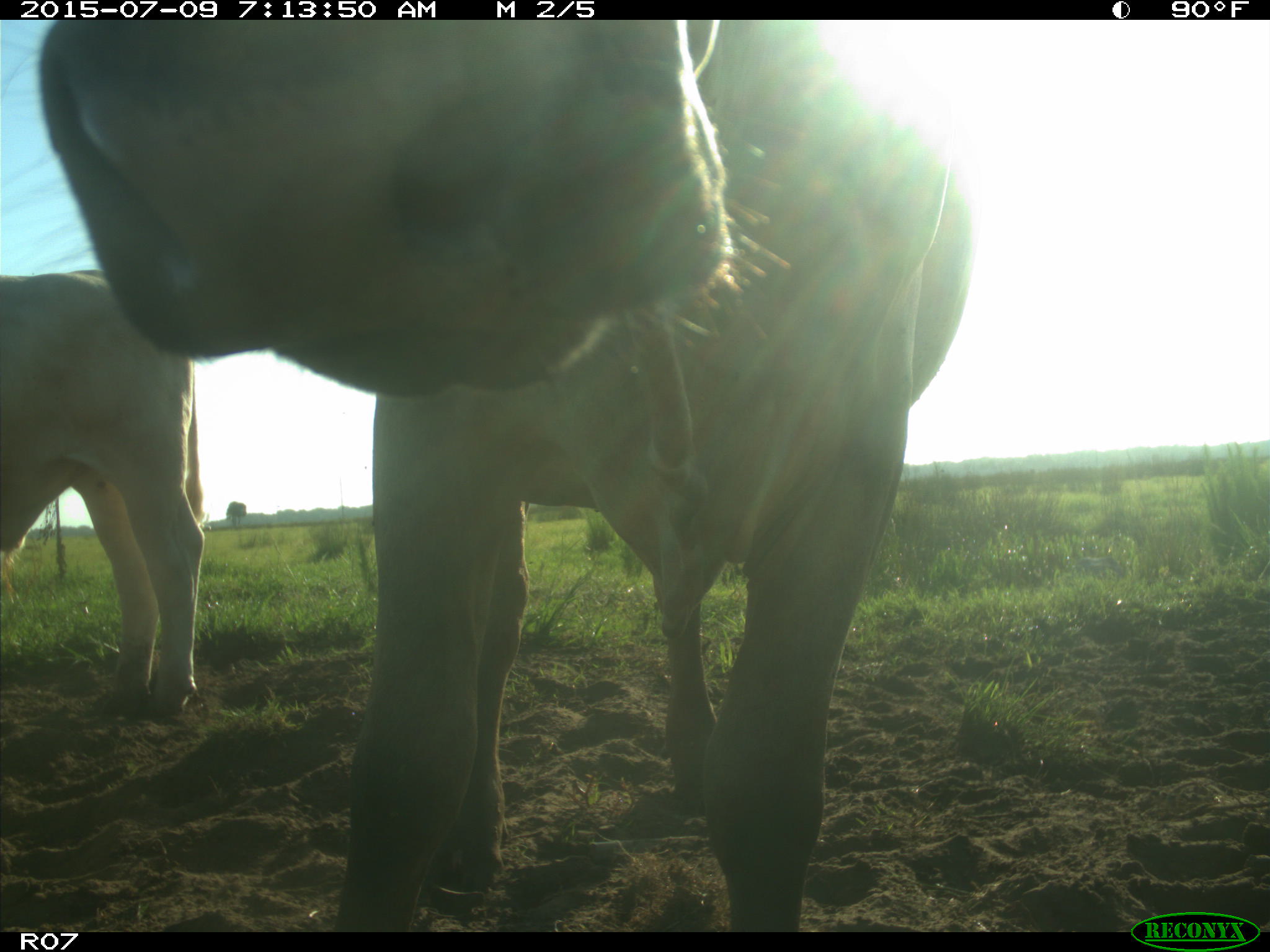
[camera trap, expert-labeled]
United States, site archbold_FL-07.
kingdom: Animalia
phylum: Chordata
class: Mammalia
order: Artiodactyla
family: Bovidae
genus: Bos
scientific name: Bos taurus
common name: domestic cow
Bos taurus (domestic cow).